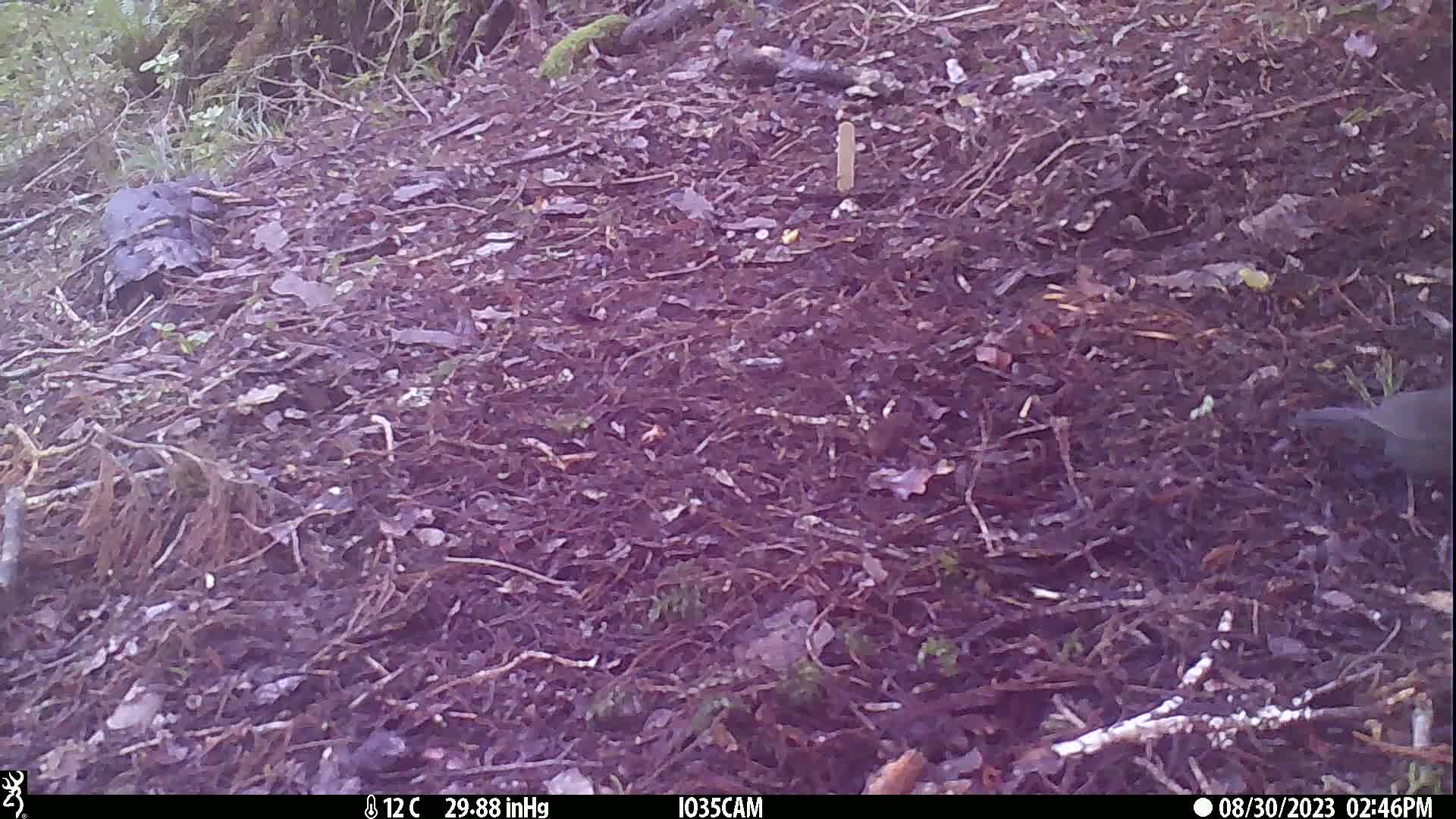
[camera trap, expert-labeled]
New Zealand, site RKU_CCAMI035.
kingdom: Animalia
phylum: Chordata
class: Aves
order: Passeriformes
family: Turdidae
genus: Turdus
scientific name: Turdus merula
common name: eurasian blackbird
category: blackbird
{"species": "blackbird (eurasian blackbird) (Turdus merula)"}